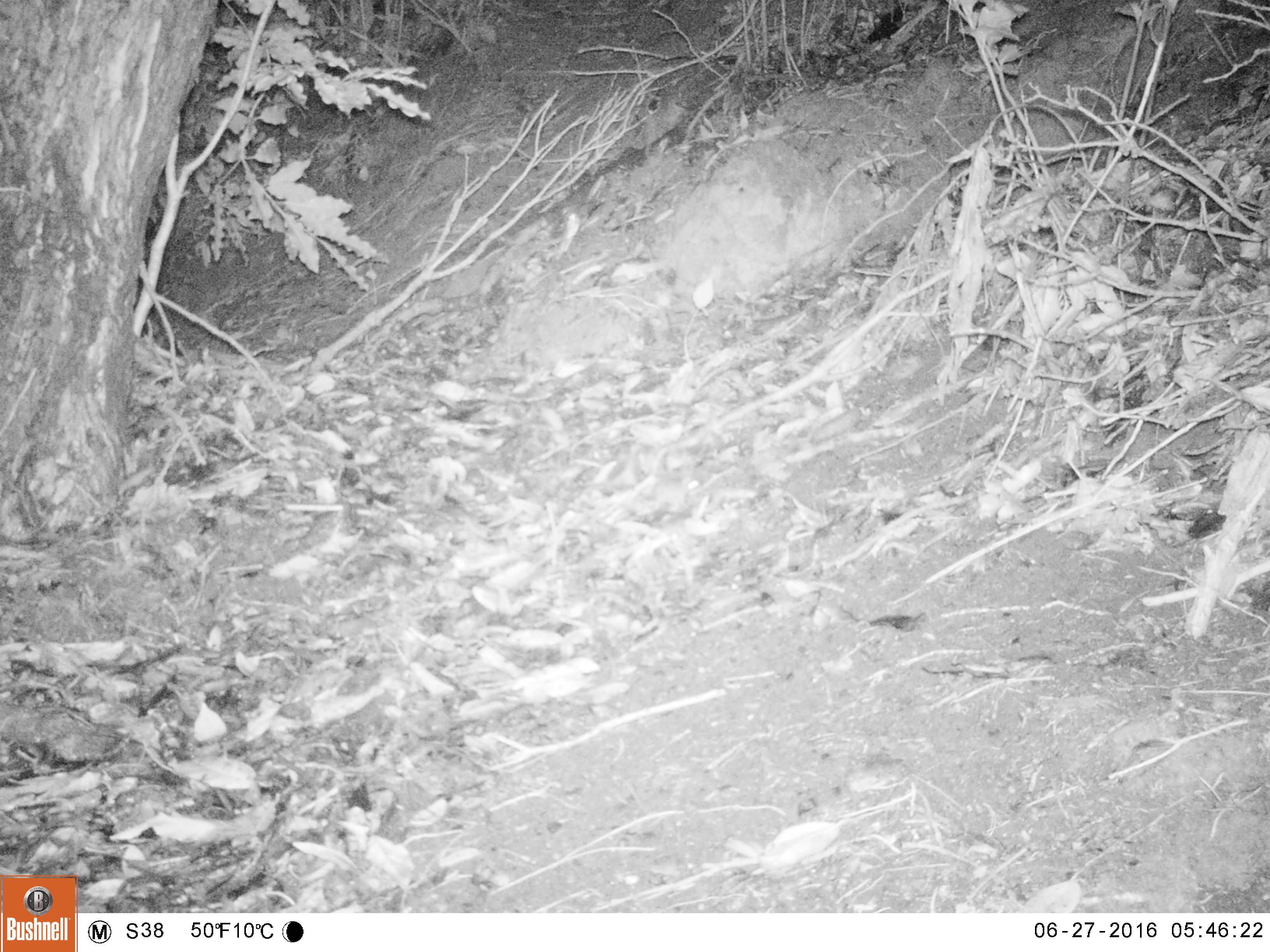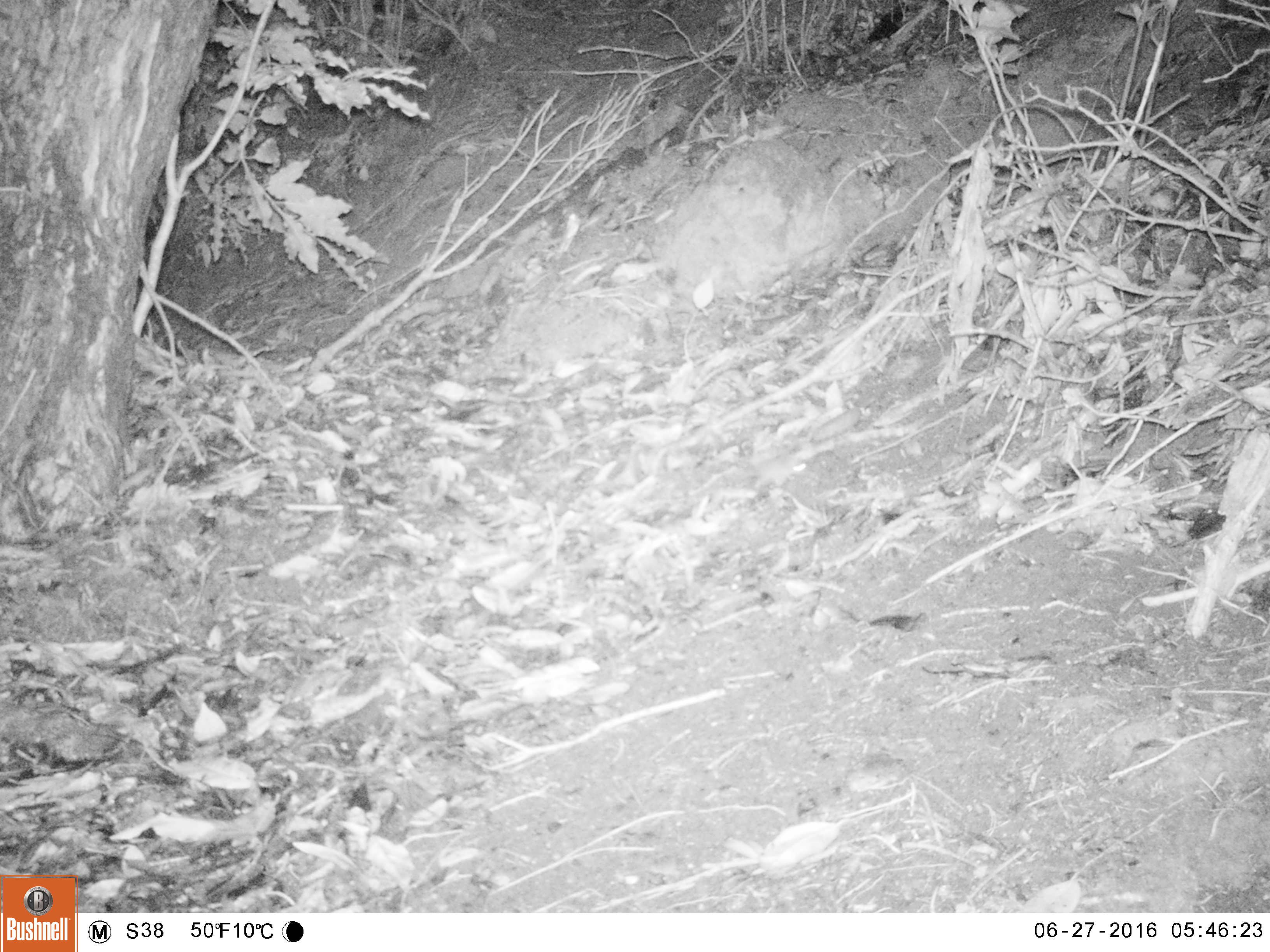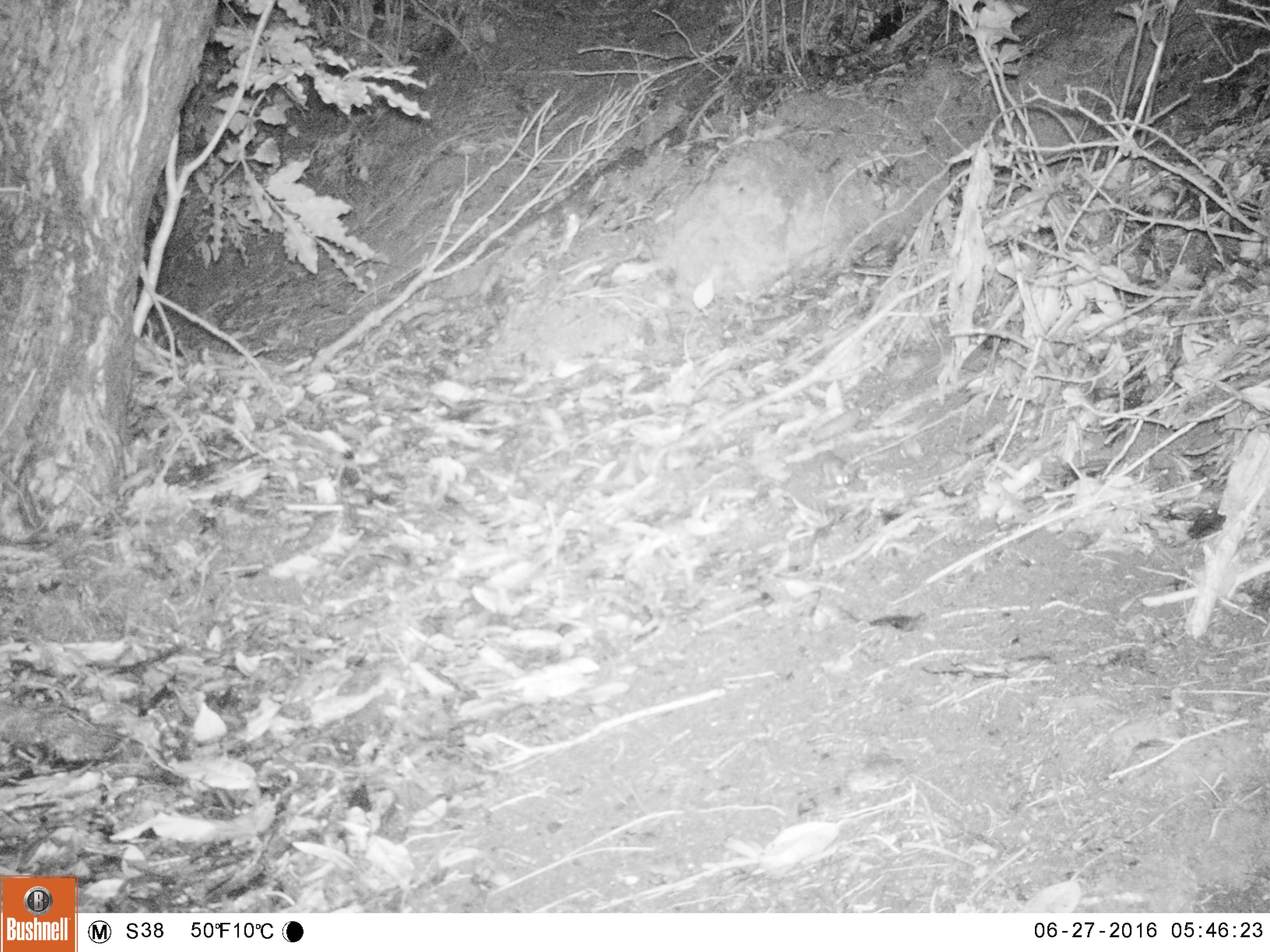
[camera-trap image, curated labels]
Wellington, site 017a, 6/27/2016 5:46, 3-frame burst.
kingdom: Animalia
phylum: Chordata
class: Mammalia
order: Rodentia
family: Muridae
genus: Mus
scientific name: Mus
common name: mouse